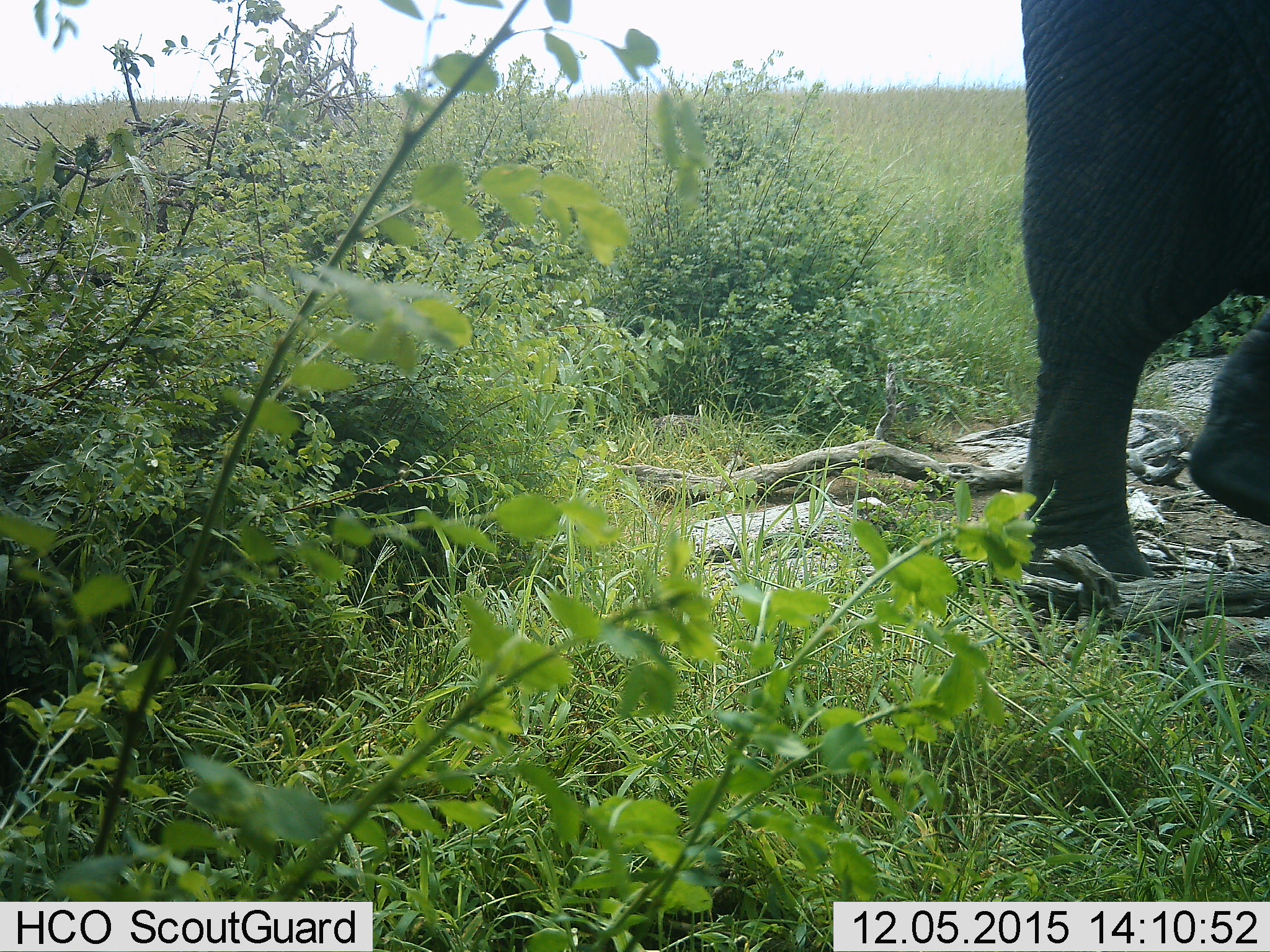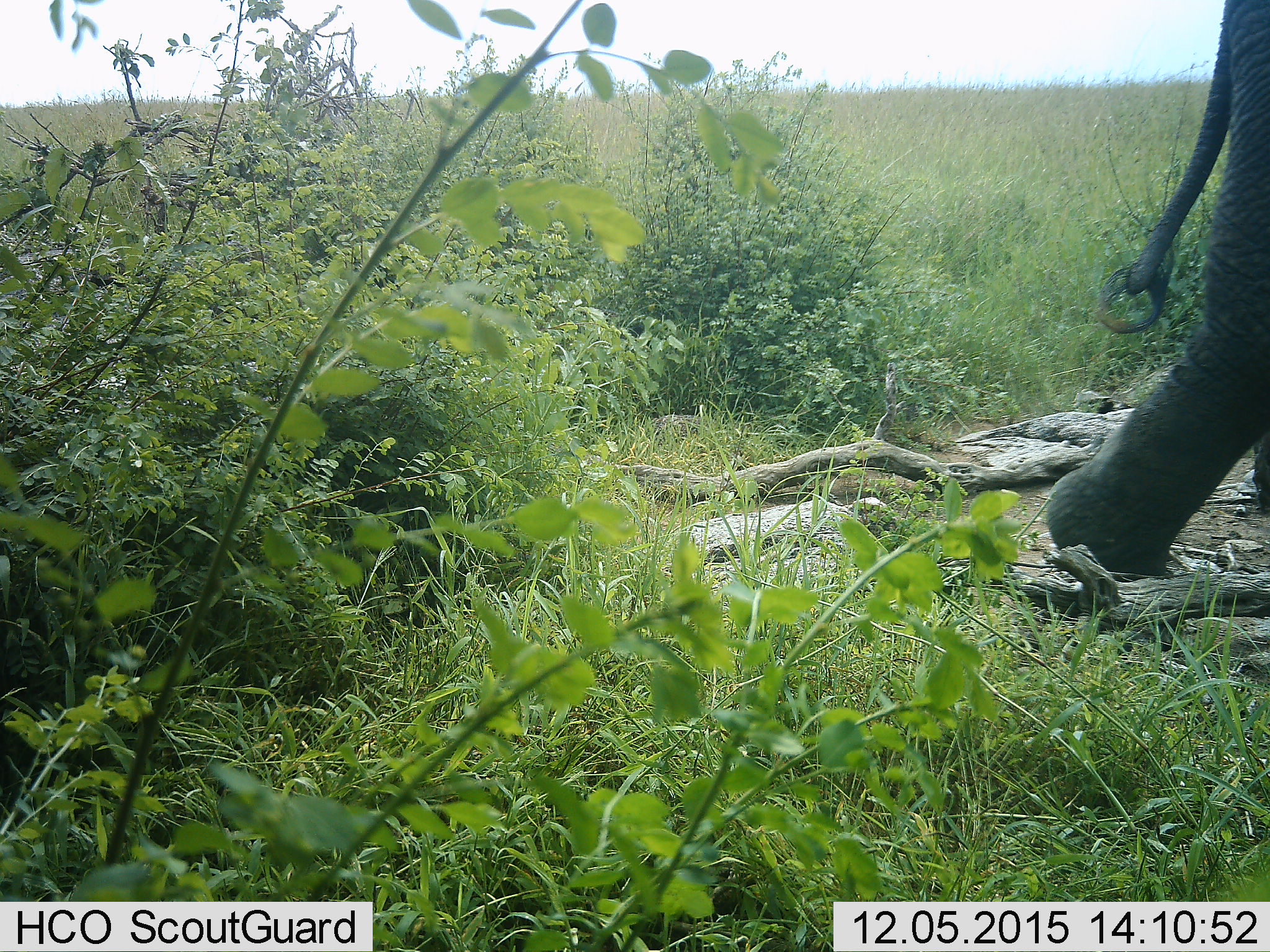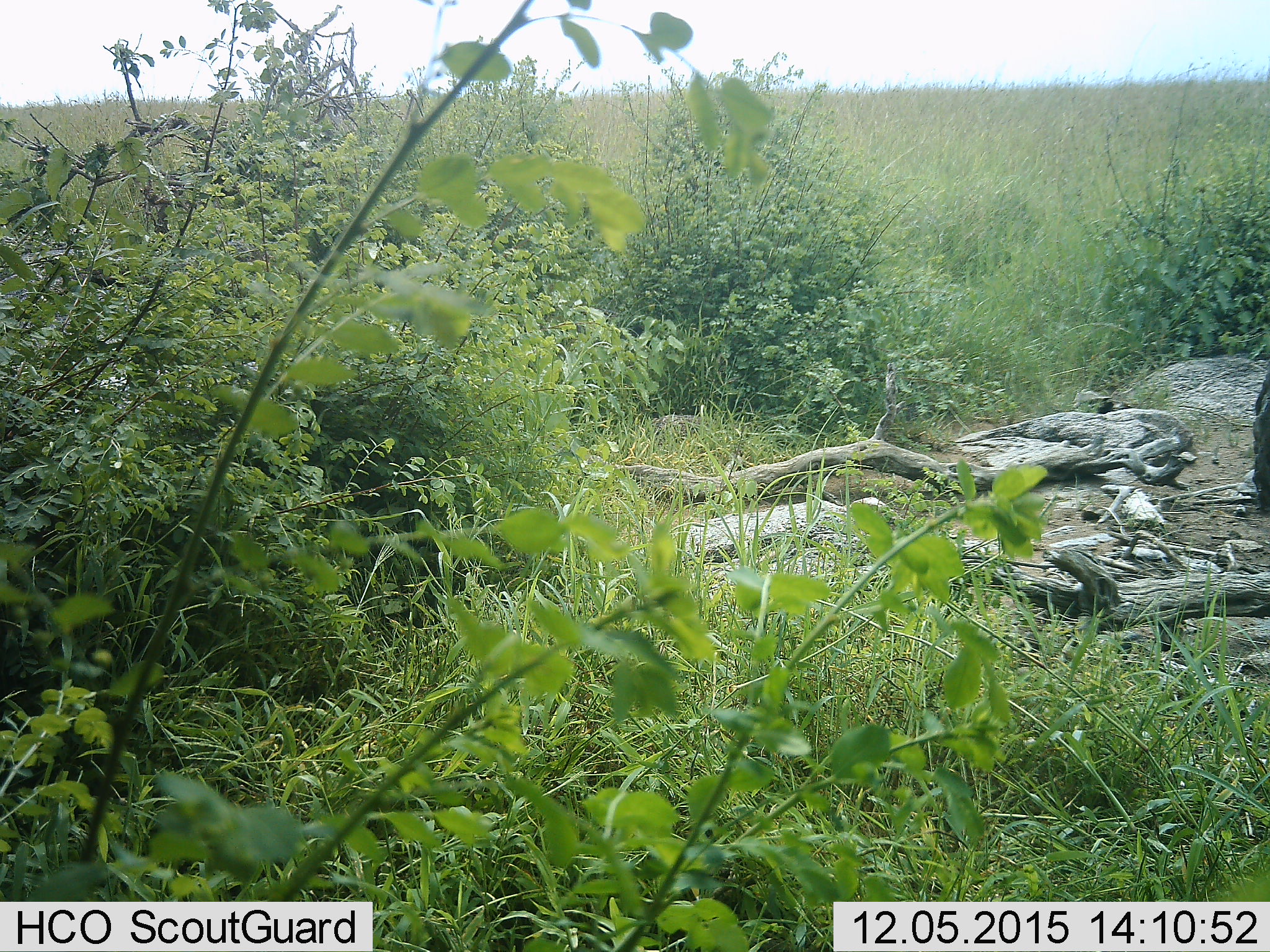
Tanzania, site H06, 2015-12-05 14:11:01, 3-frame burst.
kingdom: Animalia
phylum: Chordata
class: Mammalia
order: Proboscidea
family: Elephantidae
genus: Loxodonta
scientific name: Loxodonta africana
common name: african bush elephant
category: elephant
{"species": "elephant (african bush elephant) (Loxodonta africana)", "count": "1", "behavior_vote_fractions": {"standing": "0%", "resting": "0%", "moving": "100%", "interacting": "0%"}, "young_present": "0%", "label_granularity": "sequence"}